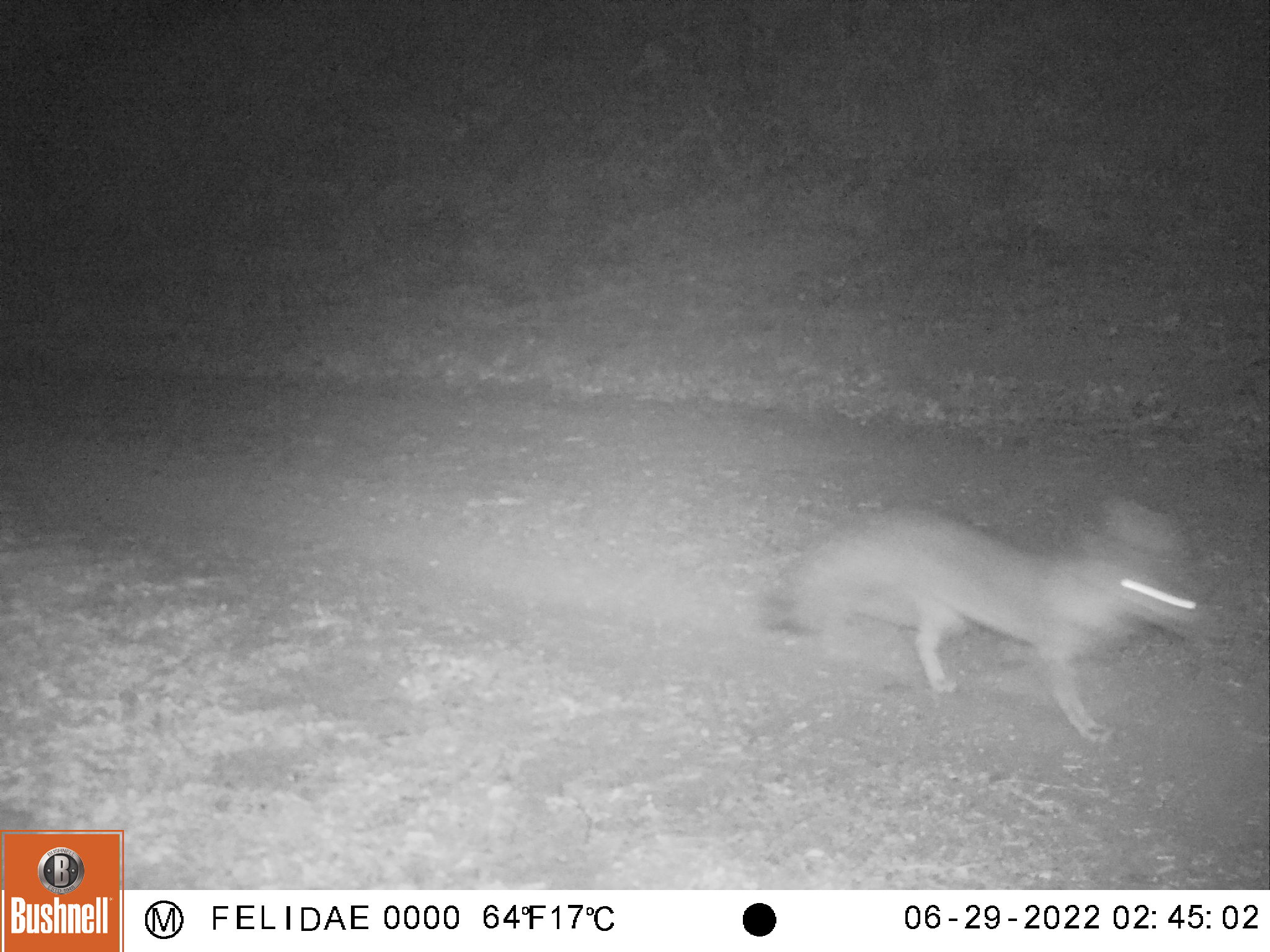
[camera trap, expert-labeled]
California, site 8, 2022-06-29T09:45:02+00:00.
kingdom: Animalia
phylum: Chordata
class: Mammalia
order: Carnivora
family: Canidae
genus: Urocyon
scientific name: Urocyon cinereoargenteus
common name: gray fox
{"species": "gray fox (Urocyon cinereoargenteus)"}